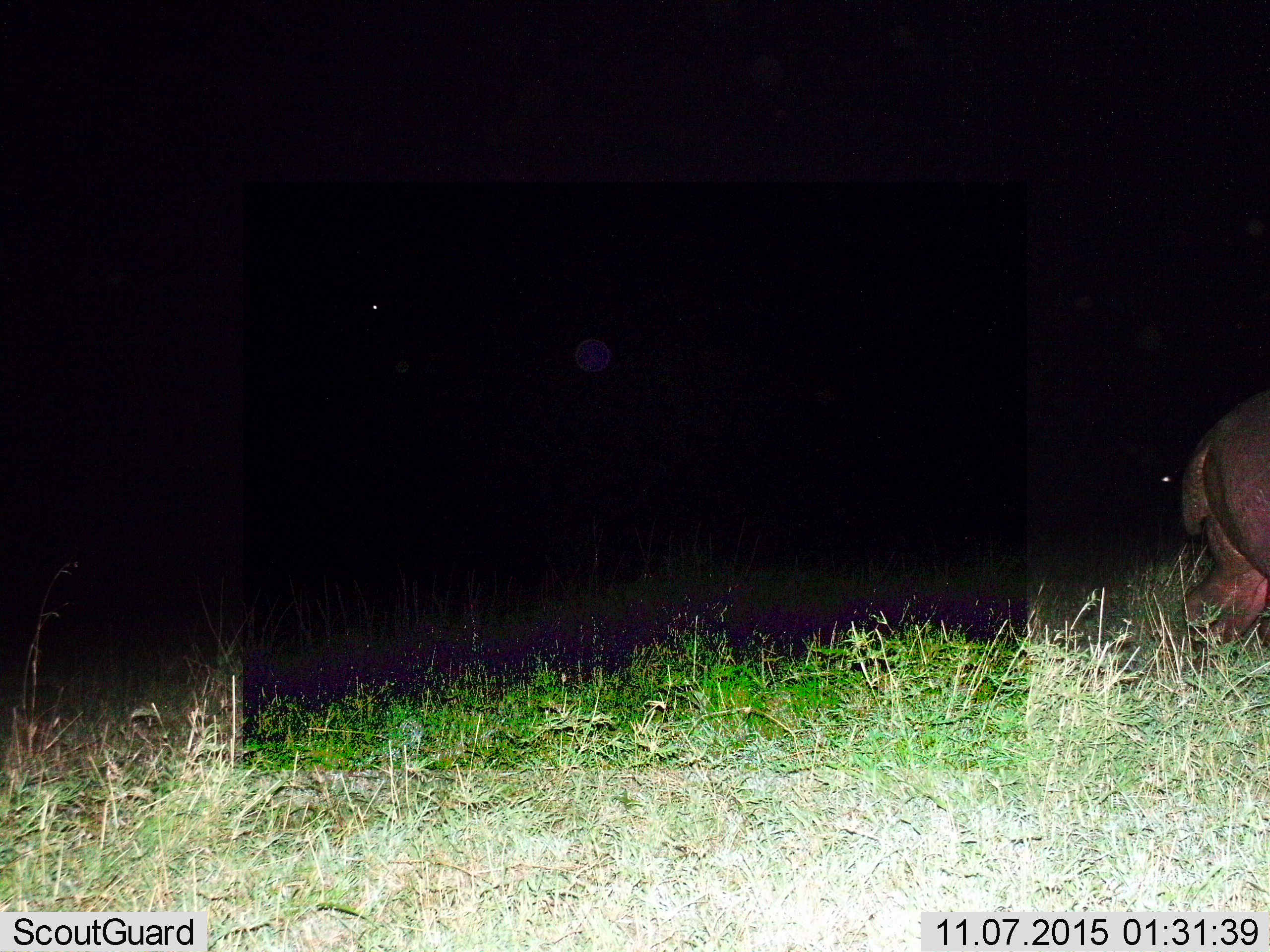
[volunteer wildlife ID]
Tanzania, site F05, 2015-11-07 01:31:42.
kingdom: Animalia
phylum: Chordata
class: Mammalia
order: Artiodactyla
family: Hippopotamidae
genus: Hippopotamus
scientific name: Hippopotamus amphibius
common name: hippopotamus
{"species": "hippopotamus (Hippopotamus amphibius)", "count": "1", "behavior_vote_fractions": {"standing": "7%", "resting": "0%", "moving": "93%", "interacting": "0%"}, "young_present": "0%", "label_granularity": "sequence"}